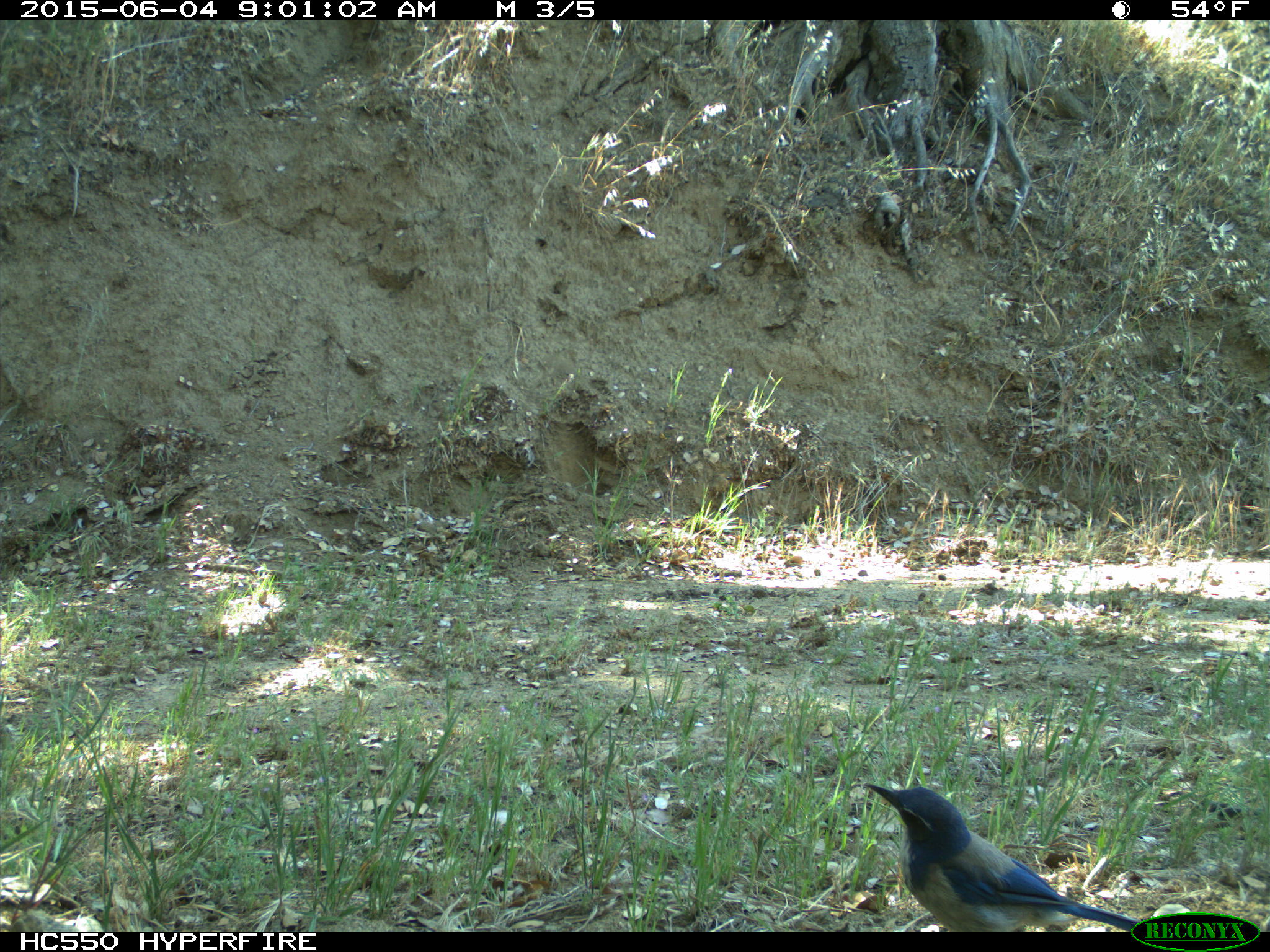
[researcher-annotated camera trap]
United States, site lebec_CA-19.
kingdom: Animalia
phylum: Chordata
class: Aves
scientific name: Aves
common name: birds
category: unidentified bird